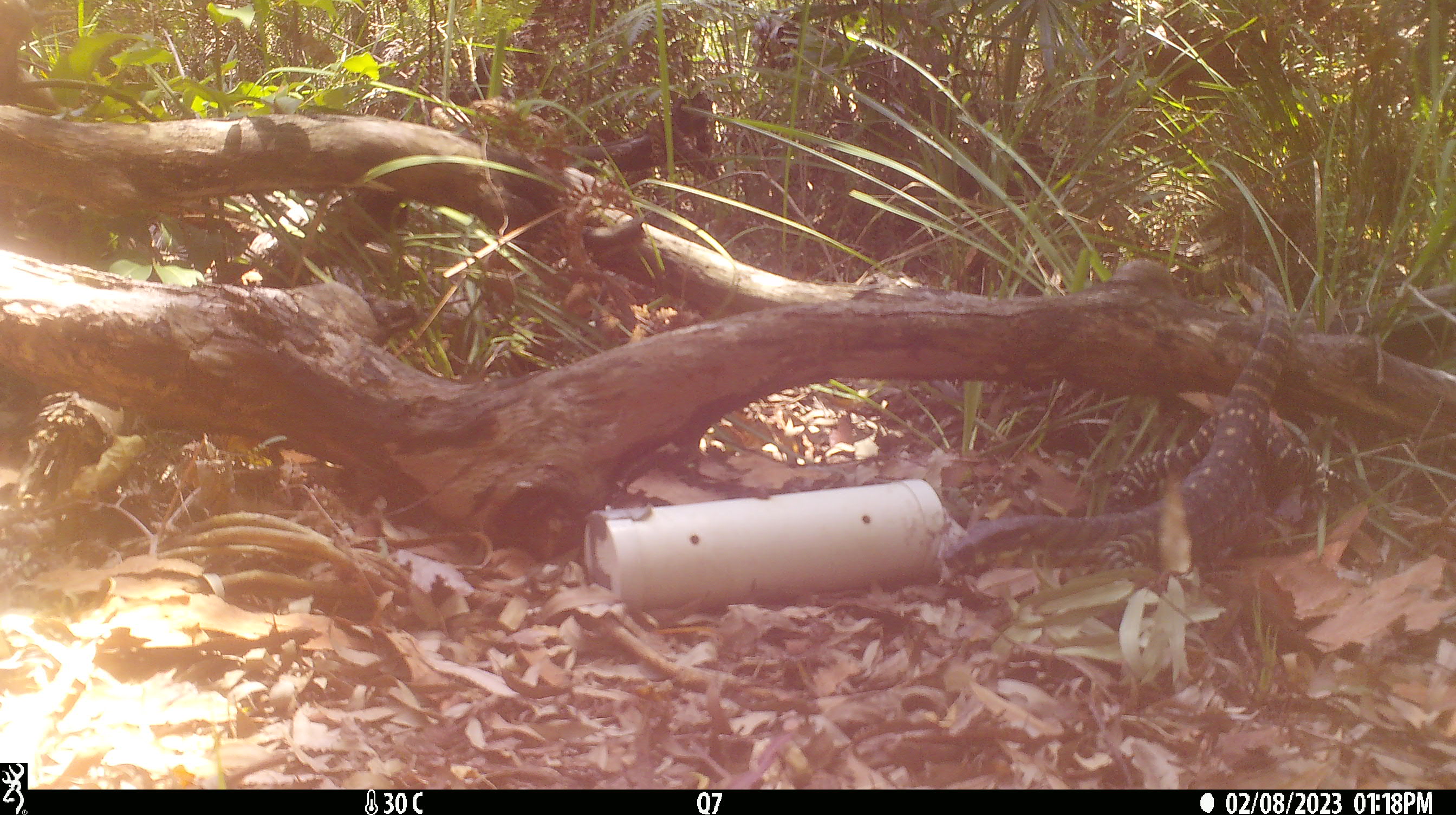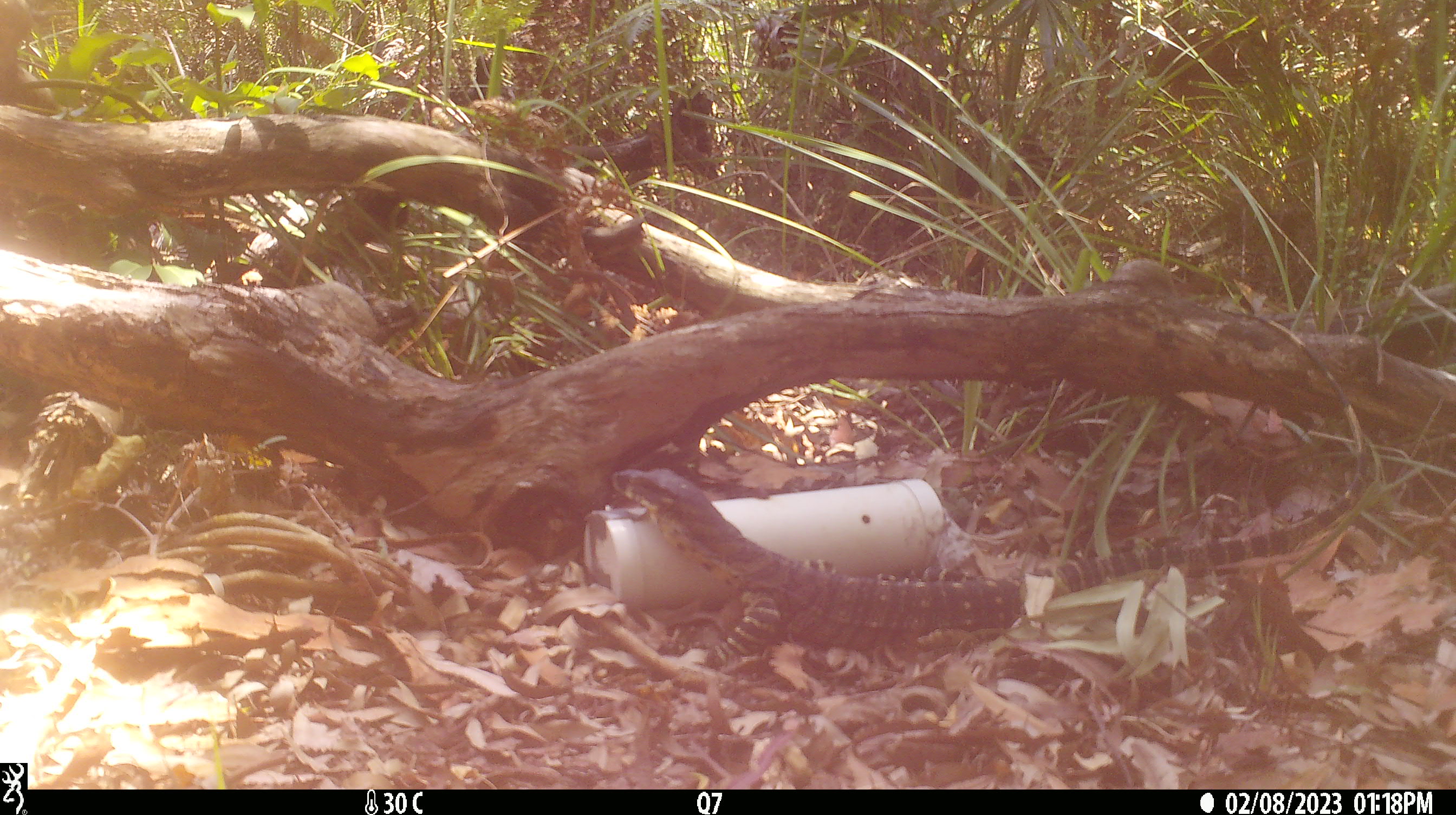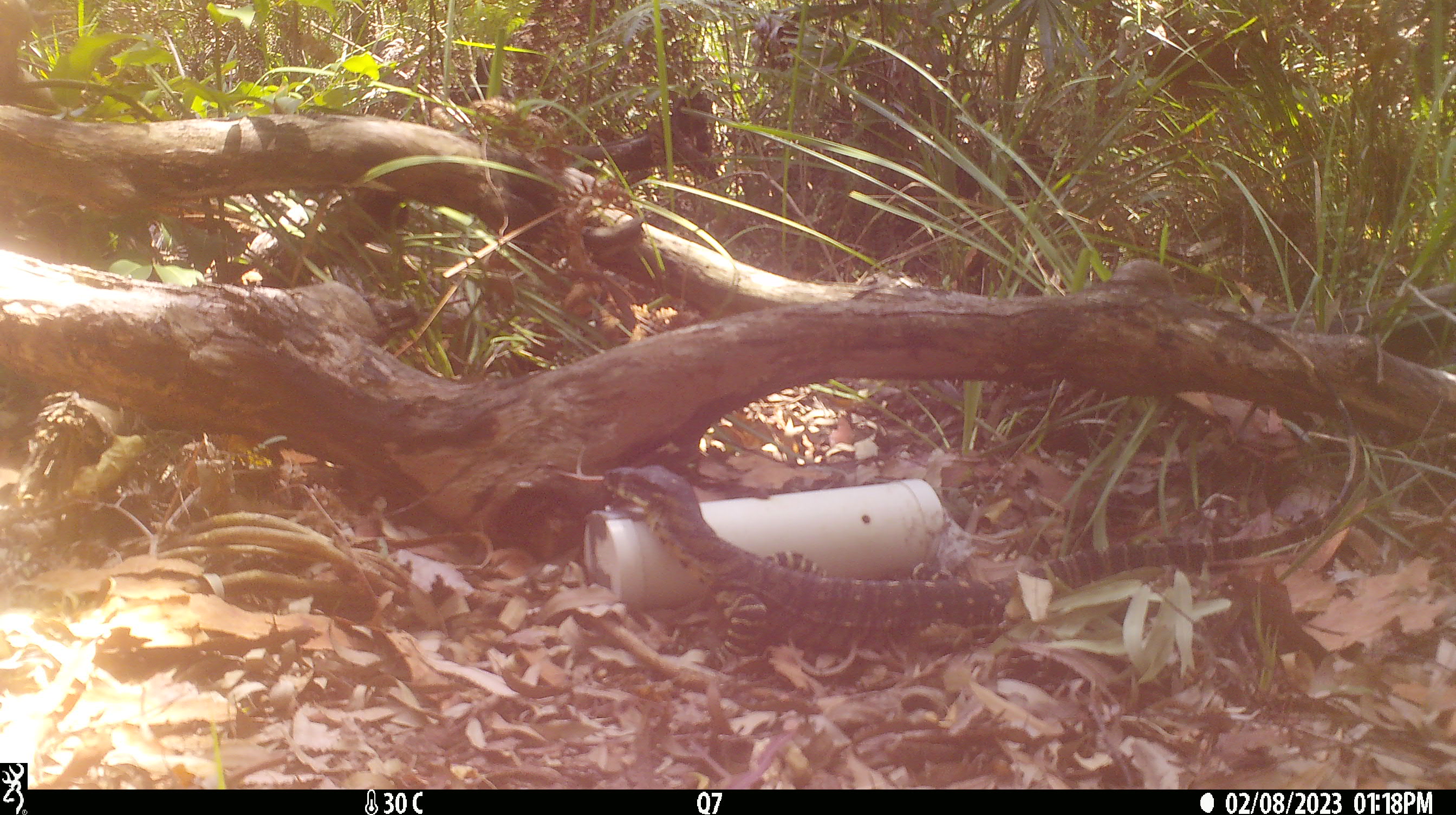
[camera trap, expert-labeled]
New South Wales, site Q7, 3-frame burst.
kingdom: Animalia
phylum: Chordata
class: Reptilia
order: Squamata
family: Varanidae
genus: Varanus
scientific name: Varanus varius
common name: lace monitor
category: goanna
Goanna (lace monitor) (Varanus varius).